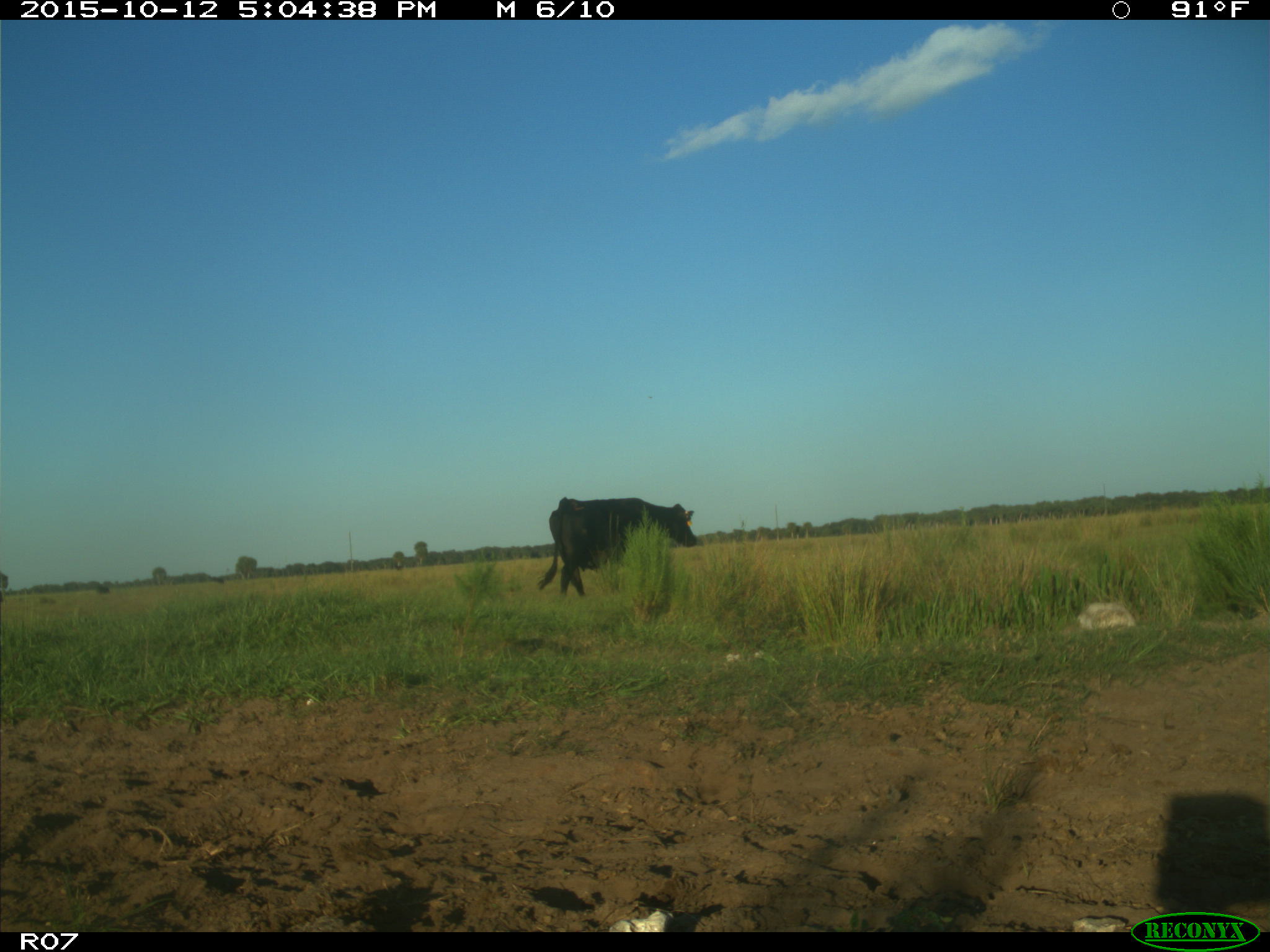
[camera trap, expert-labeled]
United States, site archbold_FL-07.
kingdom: Animalia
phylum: Chordata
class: Mammalia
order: Artiodactyla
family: Bovidae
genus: Bos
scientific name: Bos taurus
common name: domestic cow